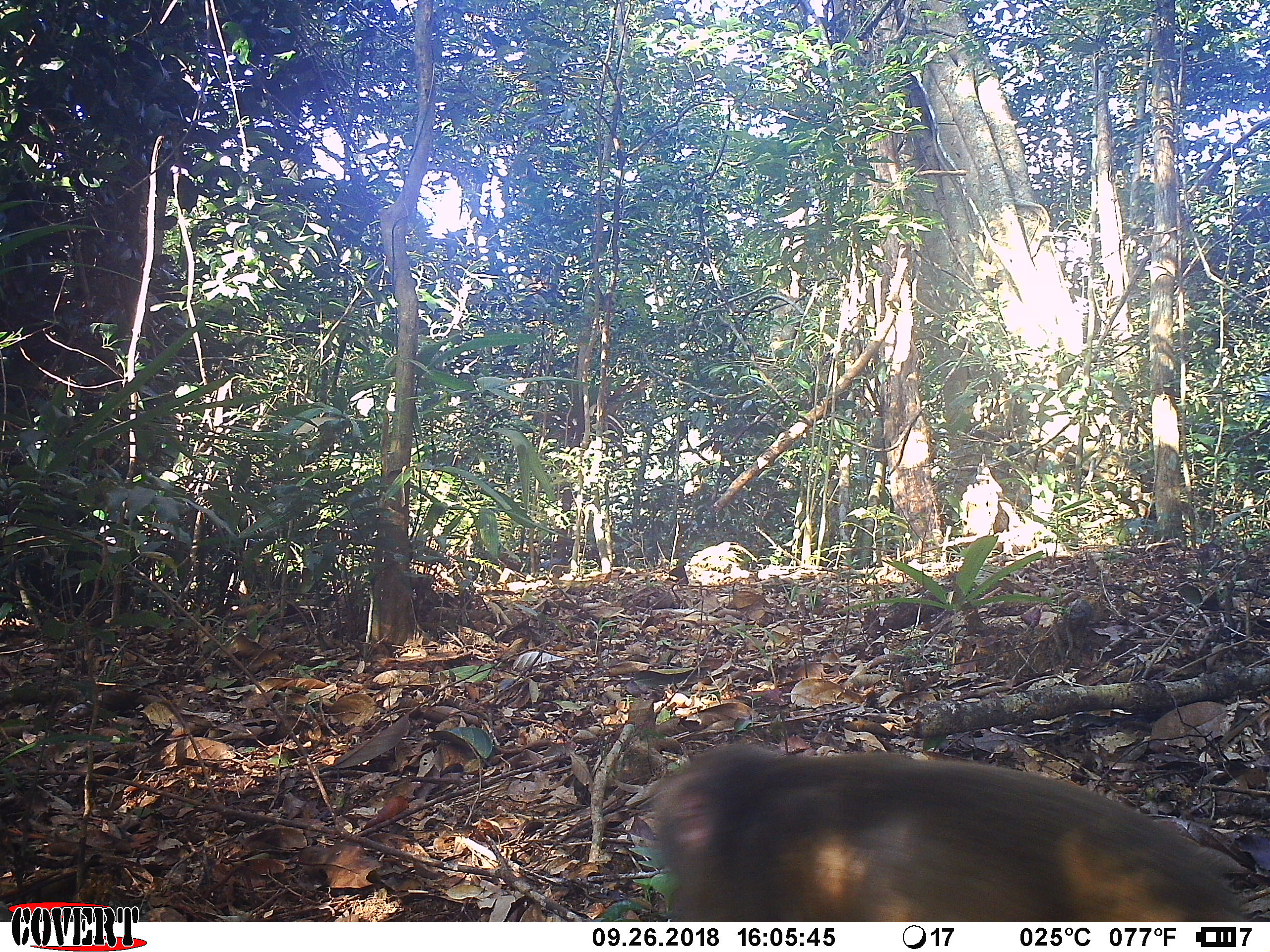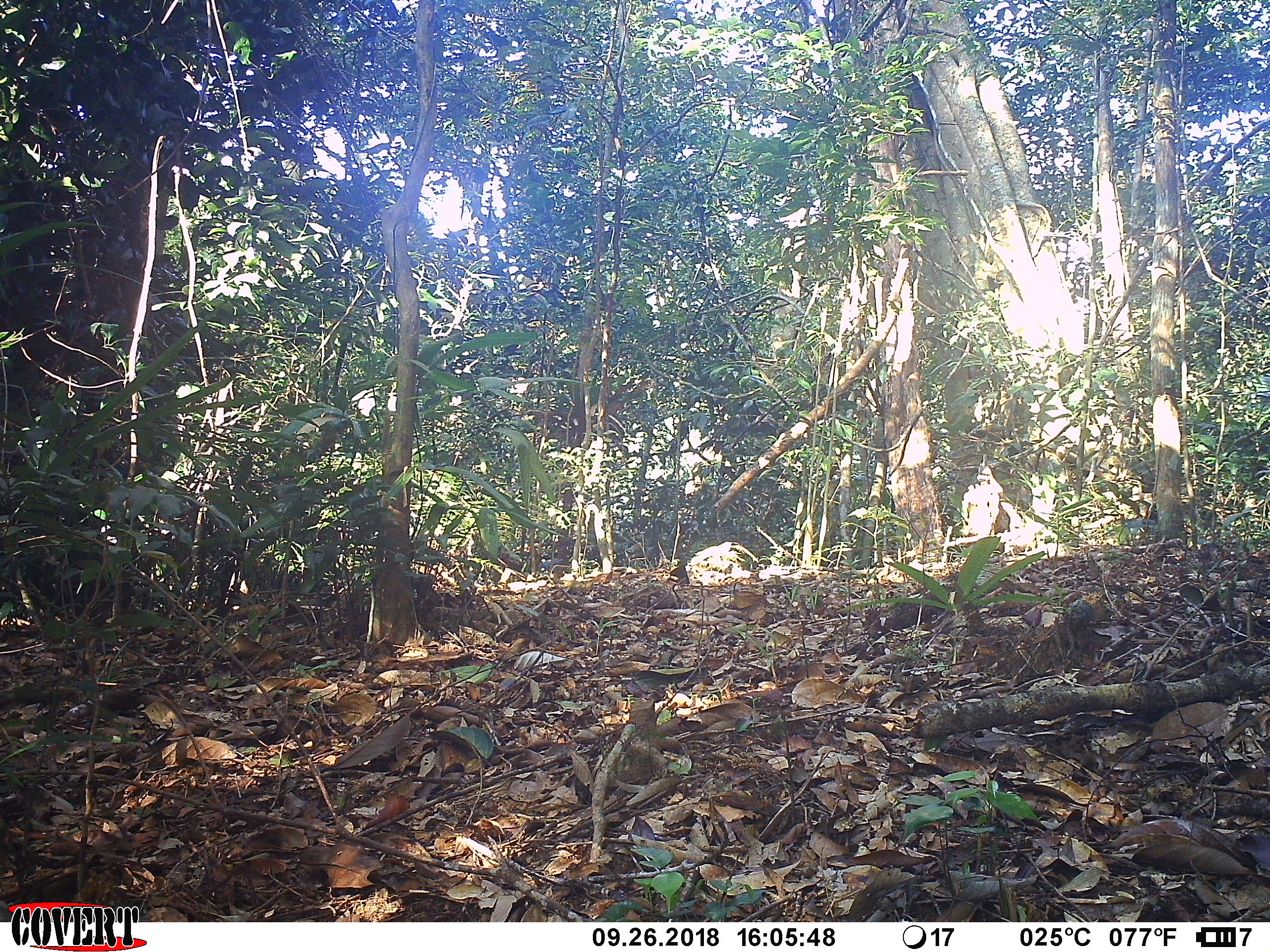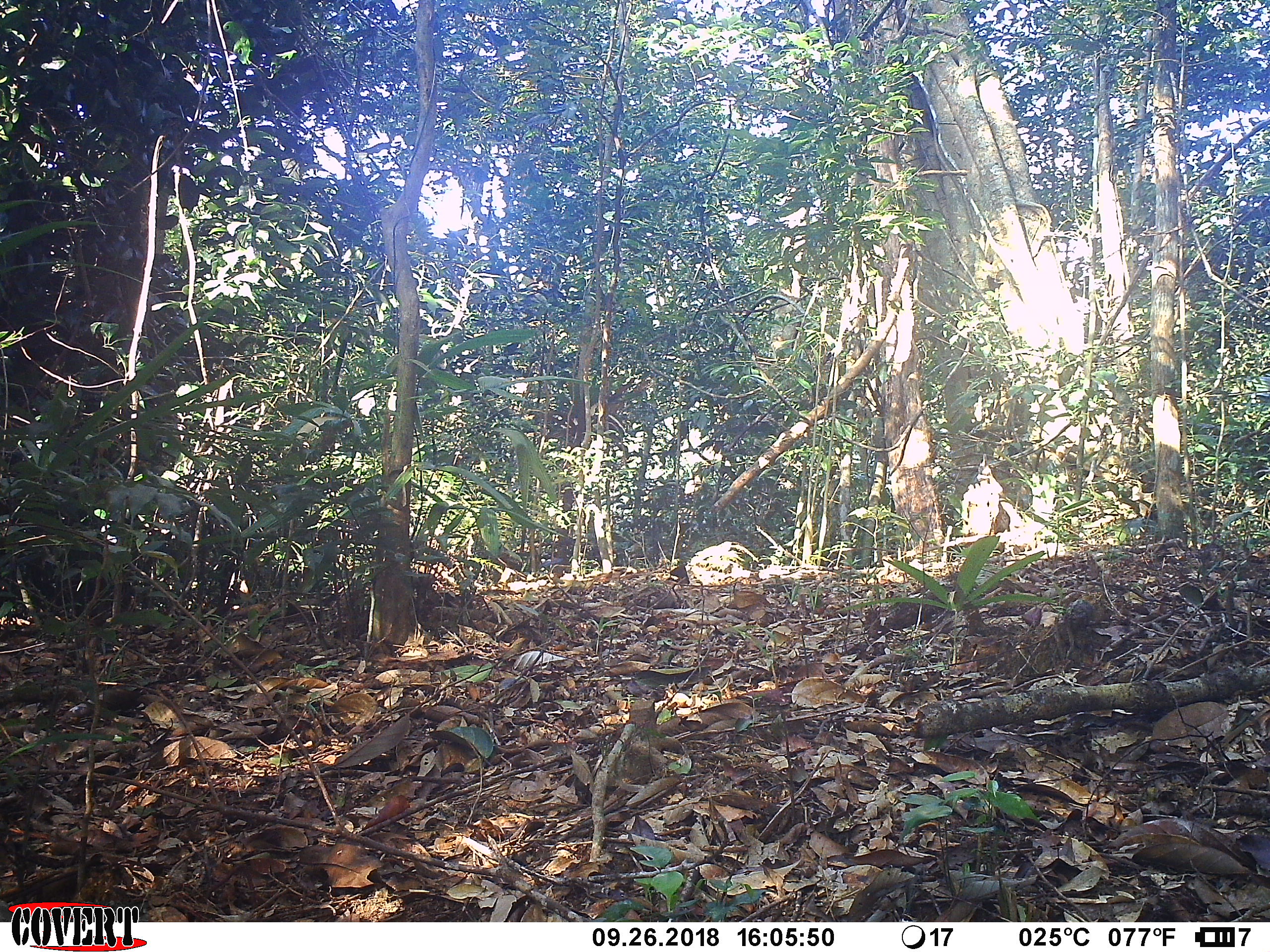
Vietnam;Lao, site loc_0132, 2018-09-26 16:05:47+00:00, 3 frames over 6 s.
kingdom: Animalia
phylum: Chordata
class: Mammalia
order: Primates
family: Cercopithecidae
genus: Macaca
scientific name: Macaca arctoides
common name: stump-tailed macaque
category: stump tailed macaque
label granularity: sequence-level